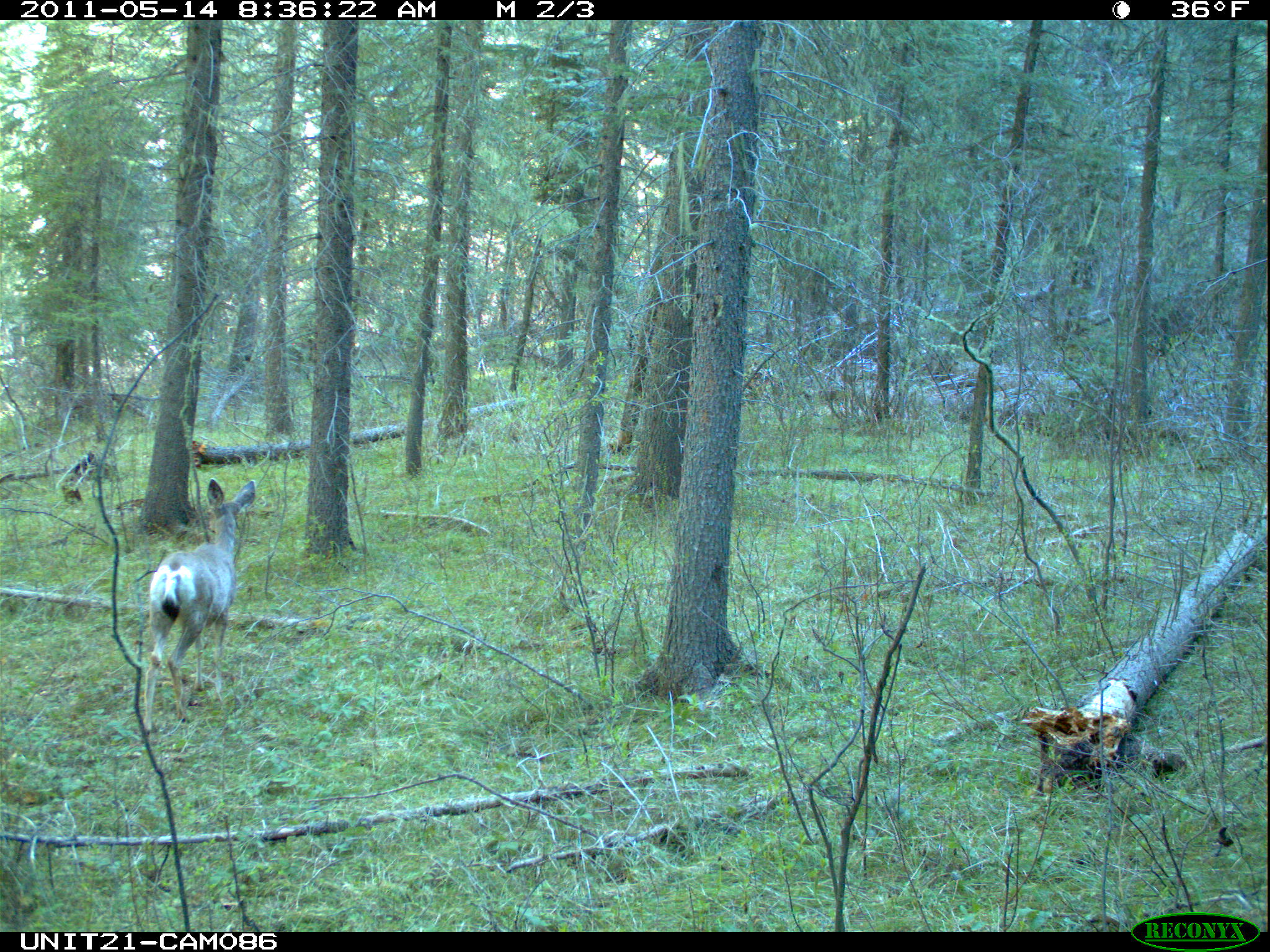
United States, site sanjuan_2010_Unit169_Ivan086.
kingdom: Animalia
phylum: Chordata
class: Mammalia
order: Artiodactyla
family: Cervidae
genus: Odocoileus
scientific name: Odocoileus hemionus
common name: mule deer